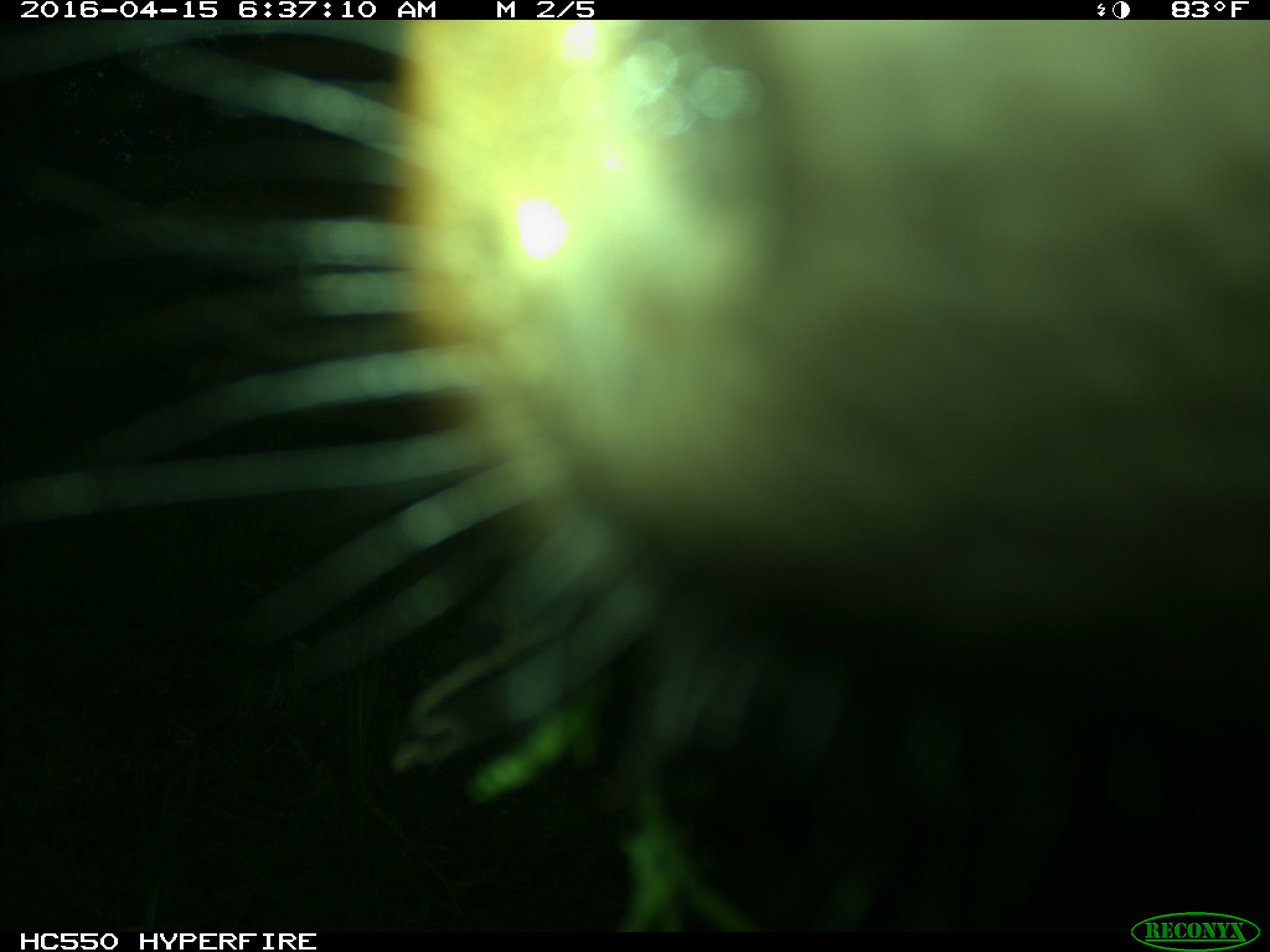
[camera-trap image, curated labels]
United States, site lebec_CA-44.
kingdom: Animalia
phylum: Chordata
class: Mammalia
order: Artiodactyla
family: Bovidae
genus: Bos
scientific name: Bos taurus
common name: domestic cow